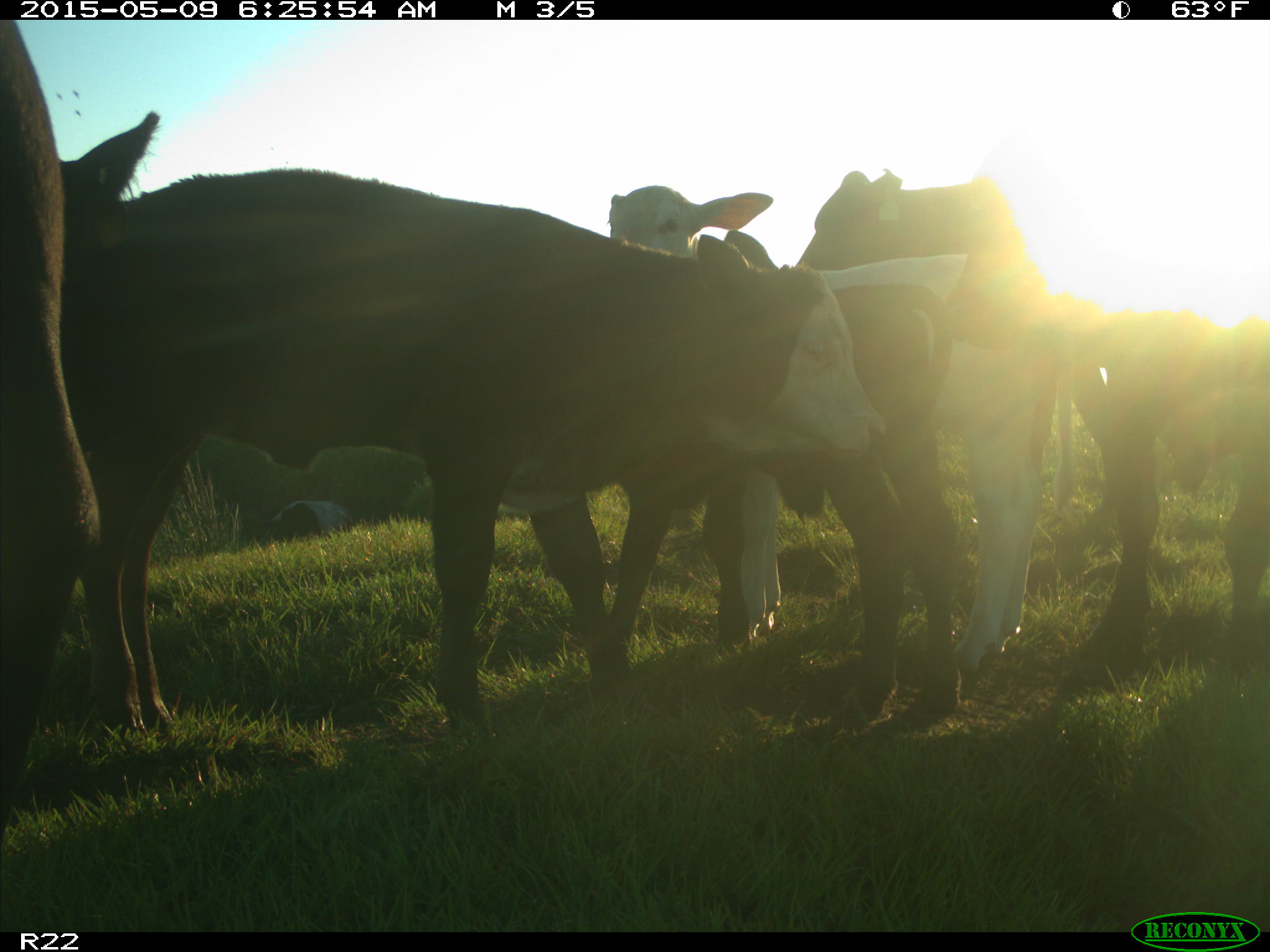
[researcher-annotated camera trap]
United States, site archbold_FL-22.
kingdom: Animalia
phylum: Chordata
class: Mammalia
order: Artiodactyla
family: Bovidae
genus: Bos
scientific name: Bos taurus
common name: domestic cow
Bos taurus (domestic cow).